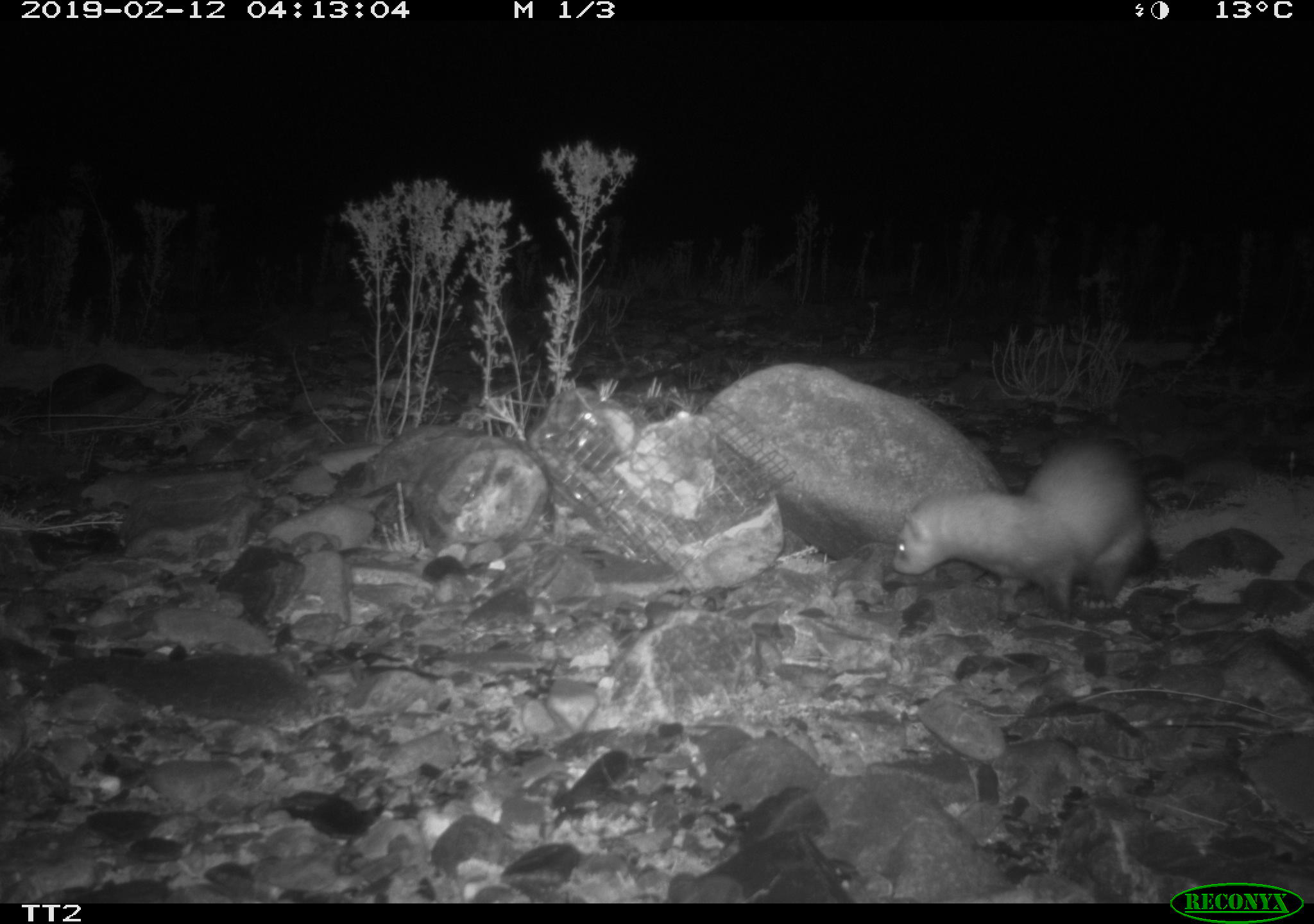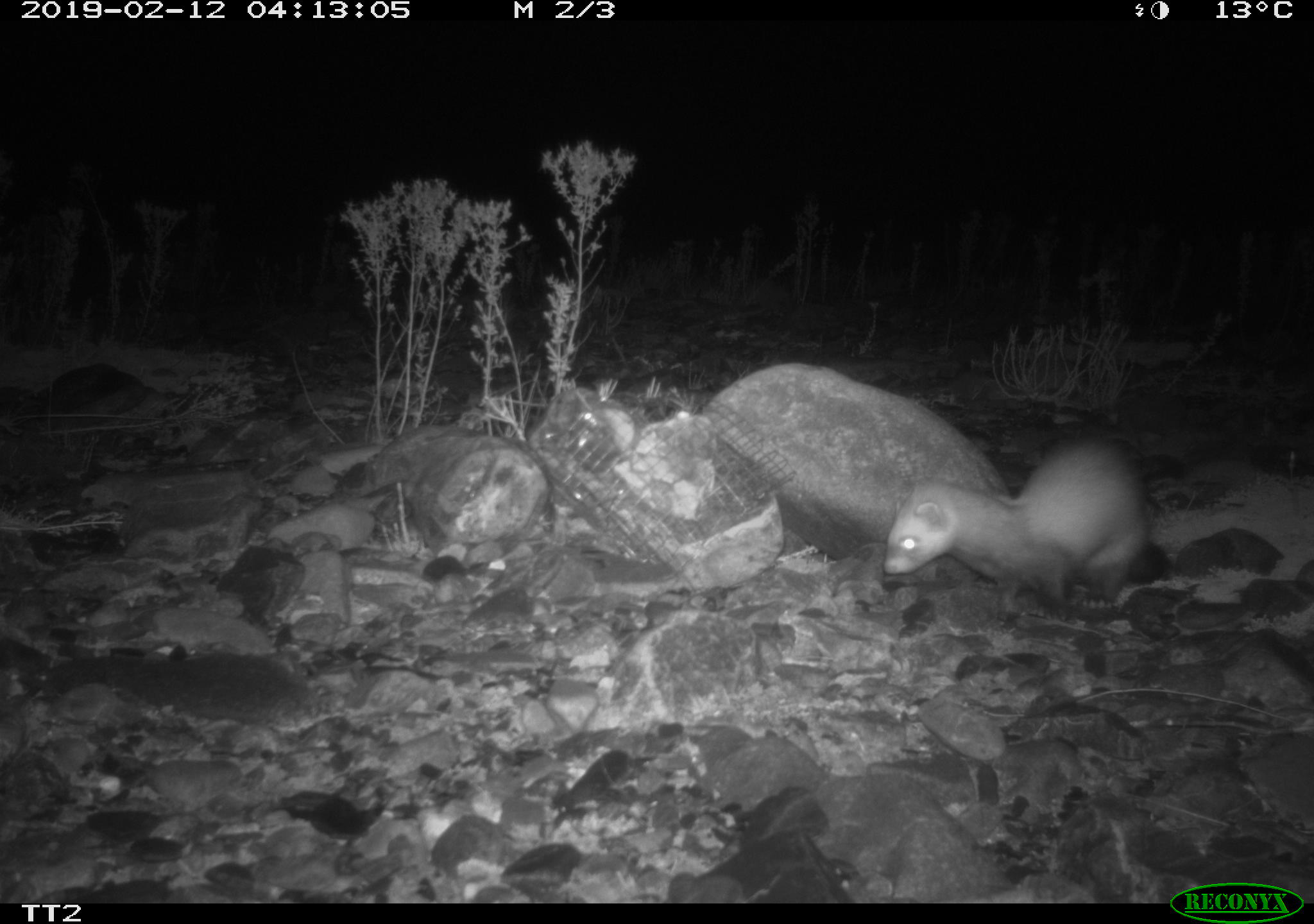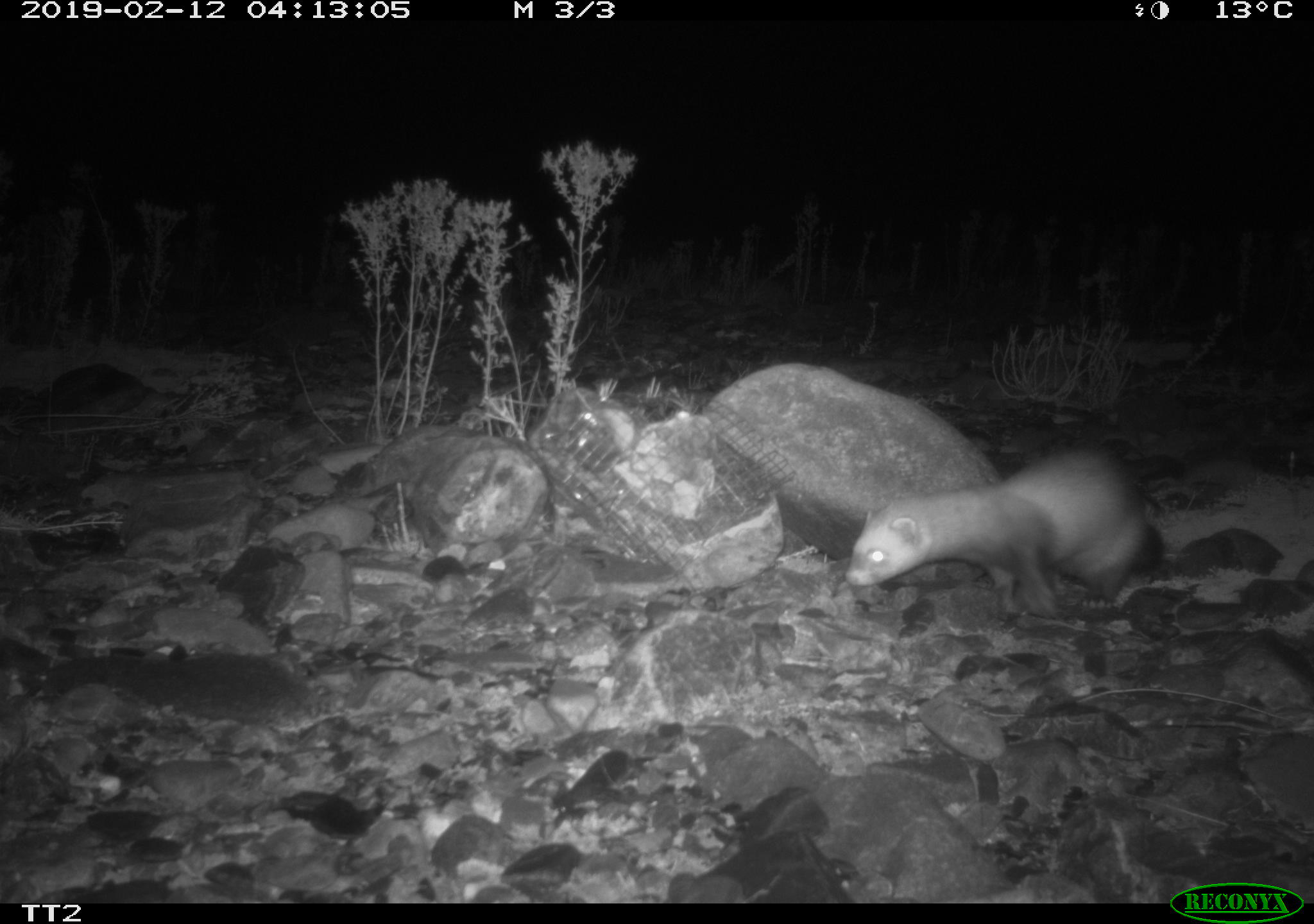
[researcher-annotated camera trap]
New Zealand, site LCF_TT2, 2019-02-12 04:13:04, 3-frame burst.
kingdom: Animalia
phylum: Chordata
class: Mammalia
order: Carnivora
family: Mustelidae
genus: Mustela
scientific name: Mustela furo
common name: ferret